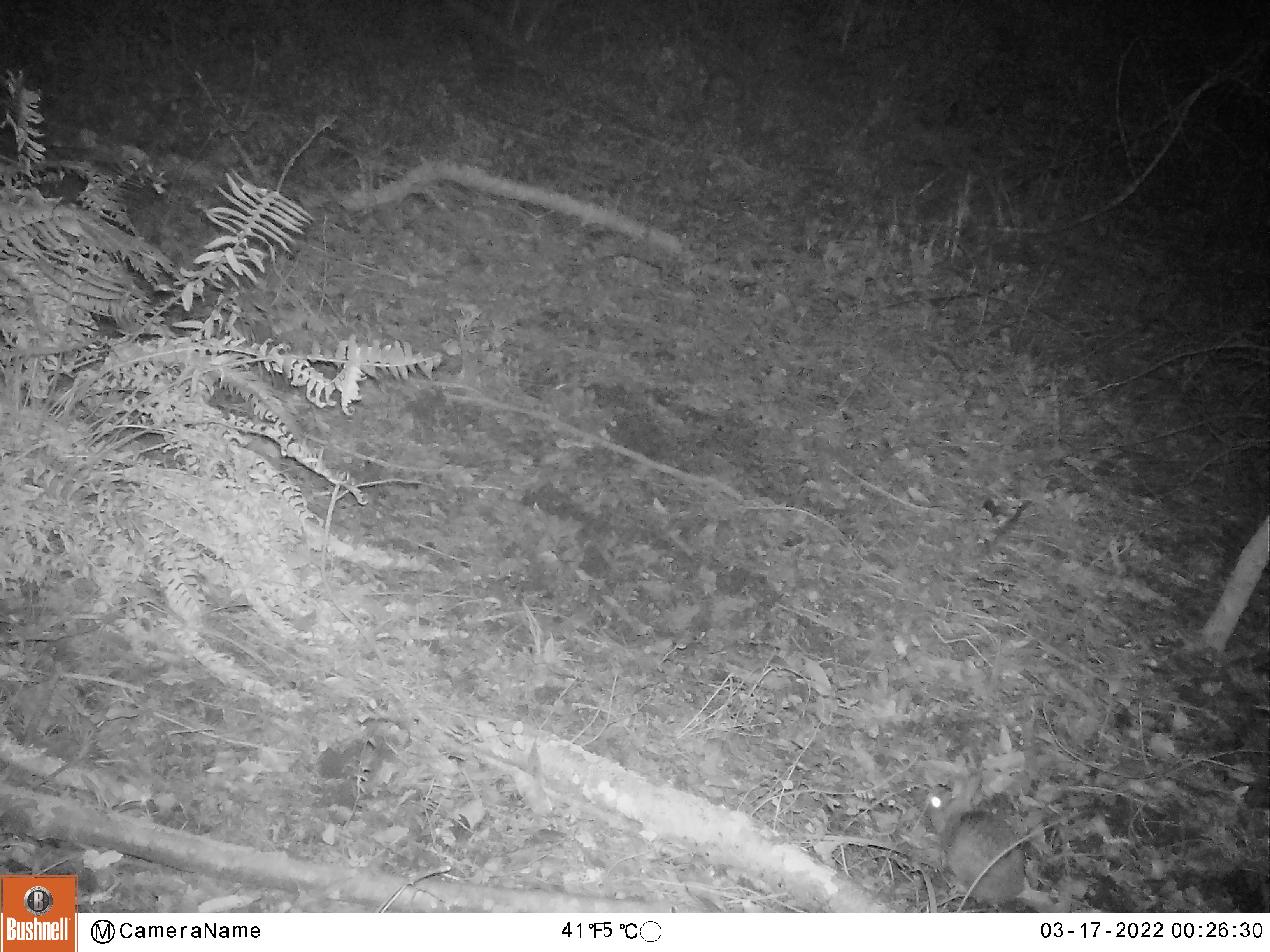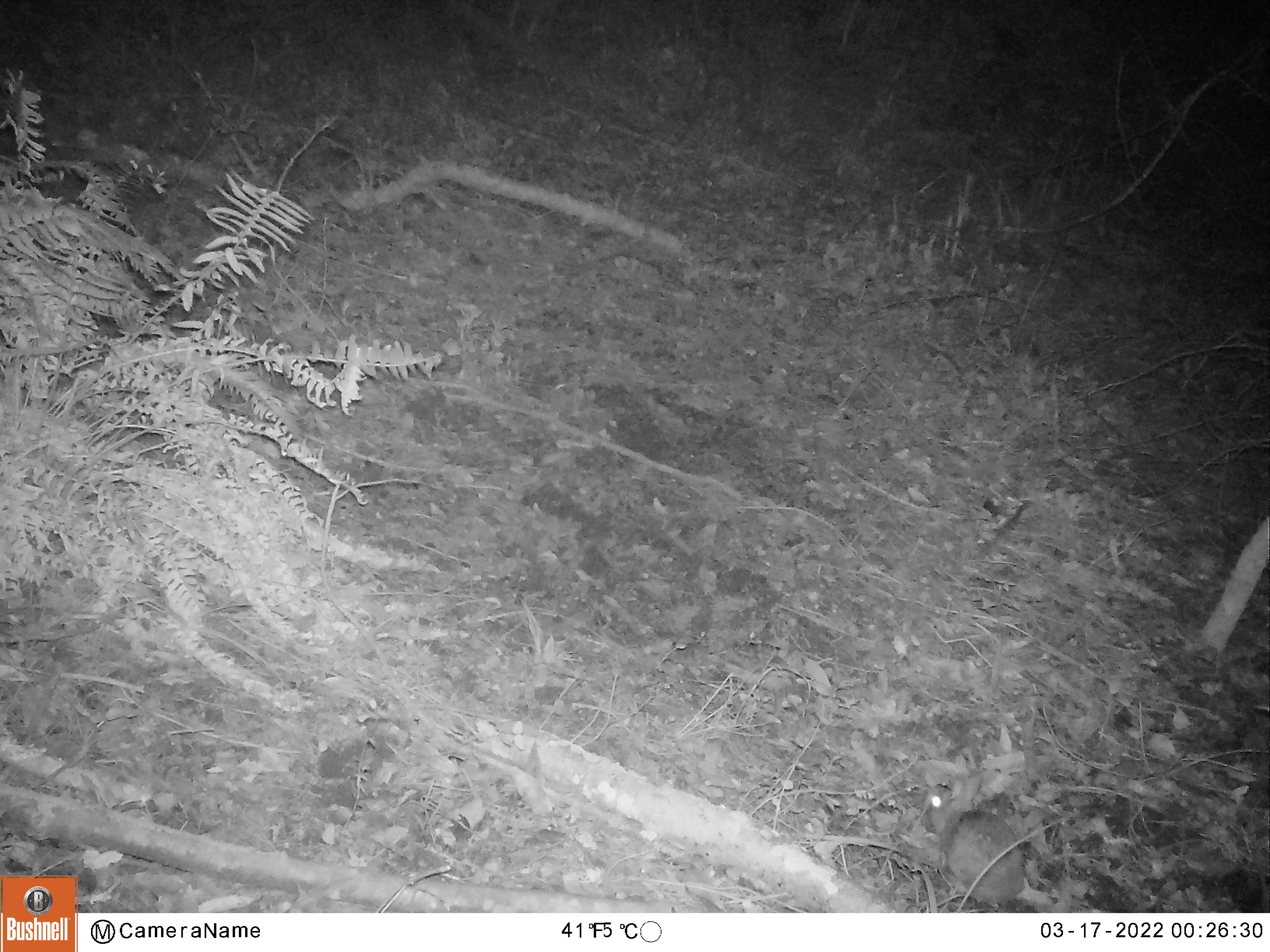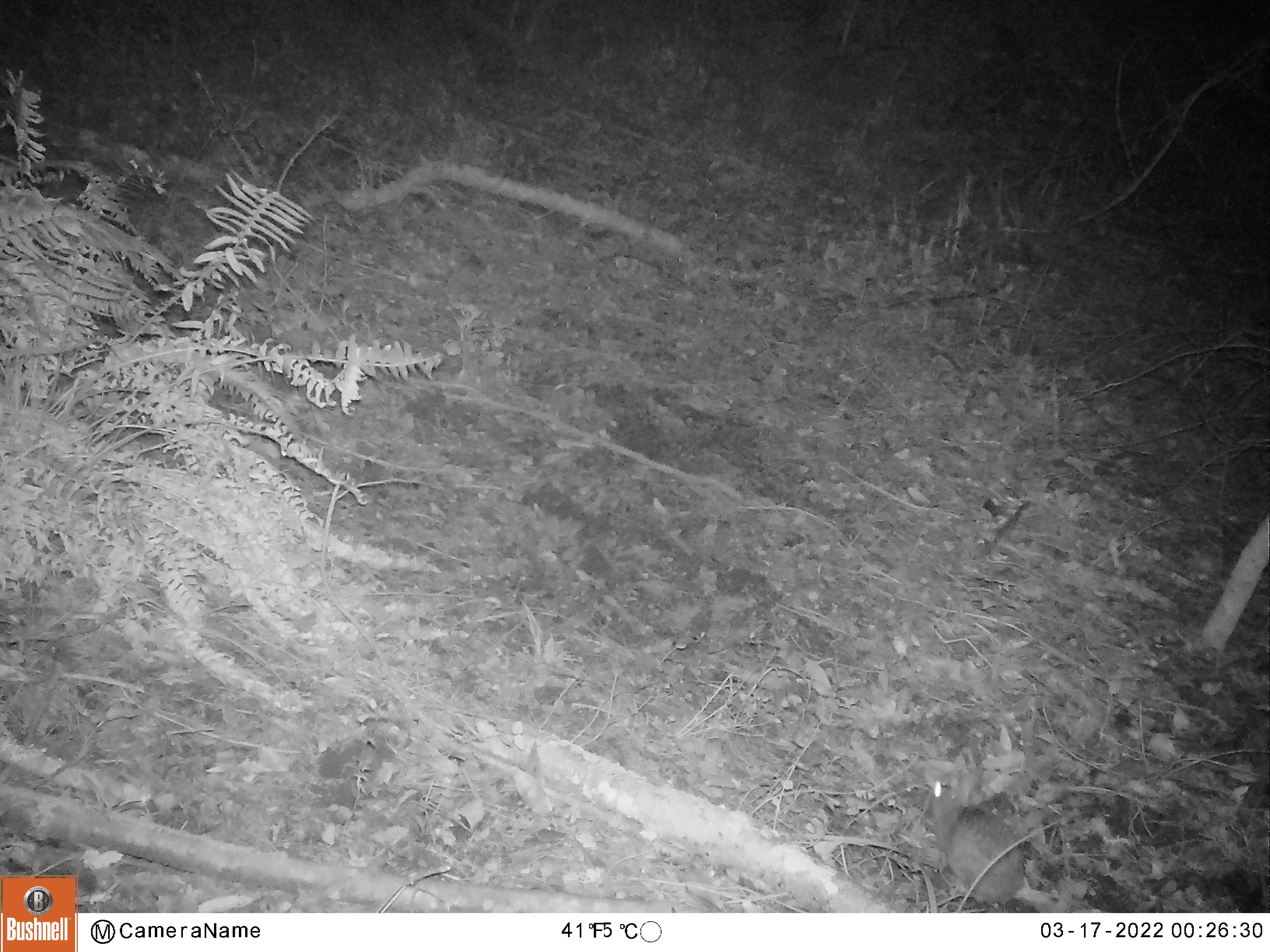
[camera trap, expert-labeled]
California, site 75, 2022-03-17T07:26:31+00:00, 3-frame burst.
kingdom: Animalia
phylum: Chordata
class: Mammalia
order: Lagomorpha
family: Leporidae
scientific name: Leporidae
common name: rabbit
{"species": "rabbit (Leporidae)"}